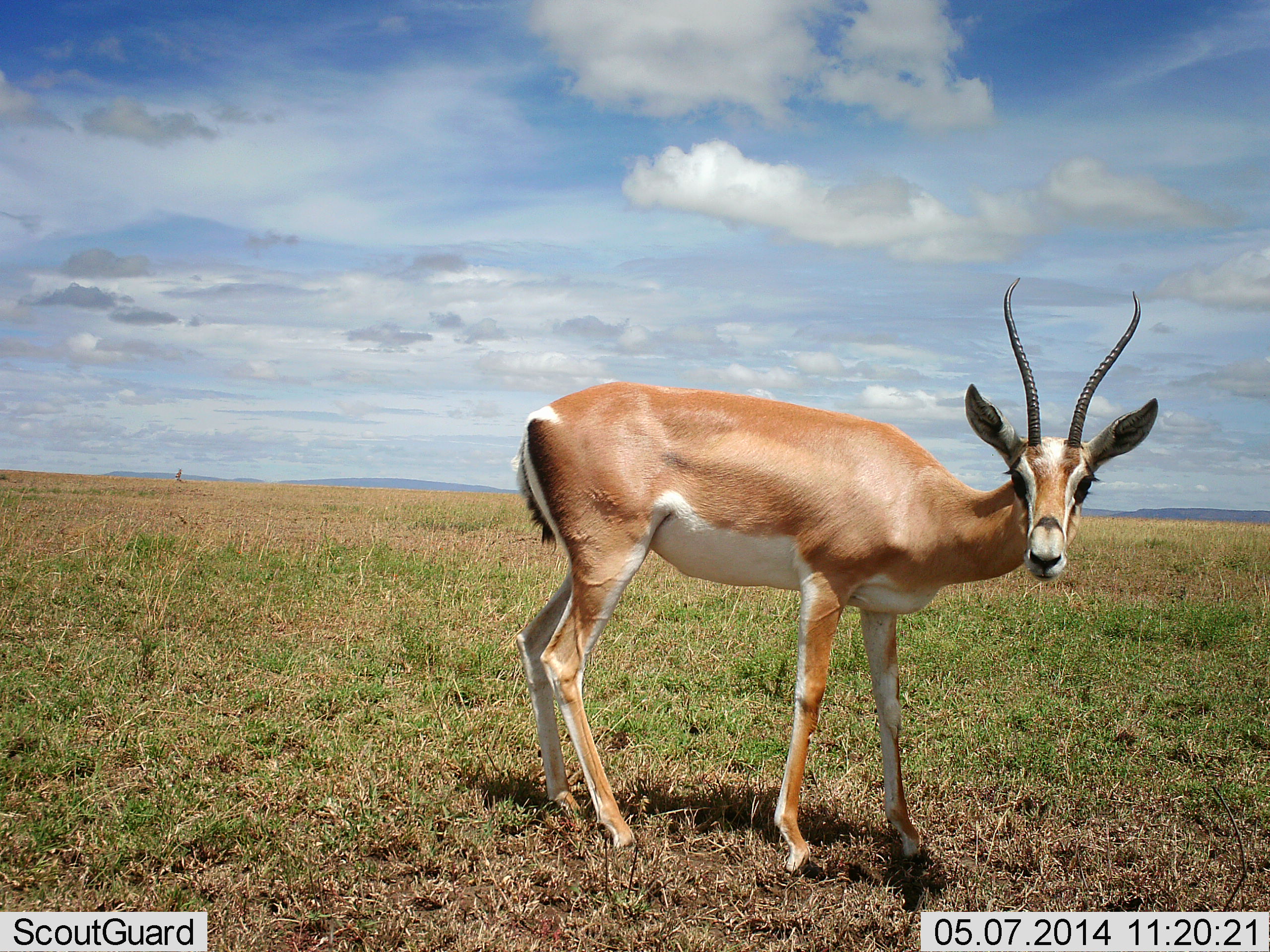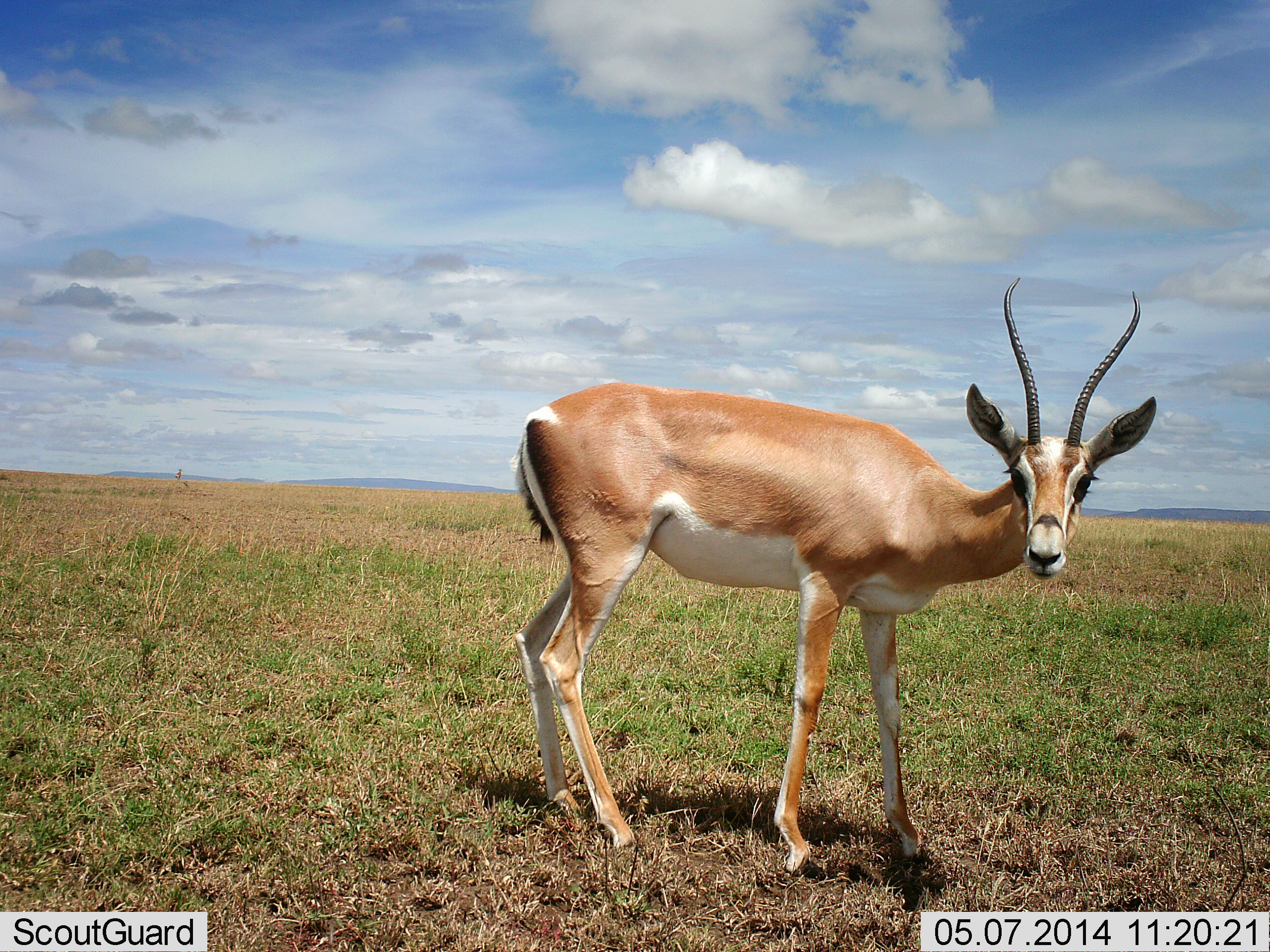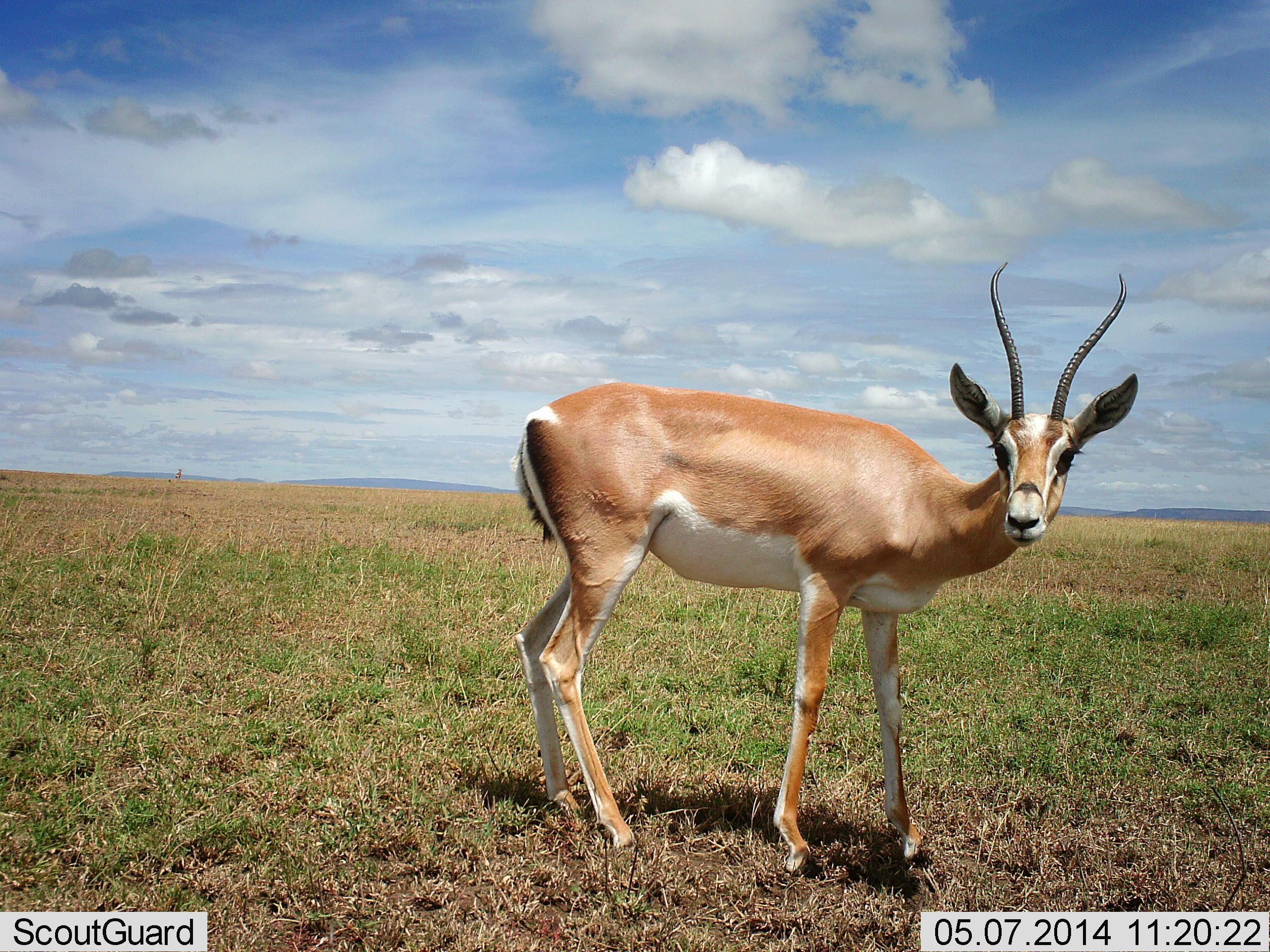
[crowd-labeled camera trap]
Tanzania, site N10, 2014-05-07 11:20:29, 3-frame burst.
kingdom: Animalia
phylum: Chordata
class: Mammalia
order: Artiodactyla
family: Bovidae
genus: Nanger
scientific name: Nanger granti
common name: grant's gazelle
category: gazellegrants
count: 1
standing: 100%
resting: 0%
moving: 0%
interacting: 0%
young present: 0%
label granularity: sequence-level